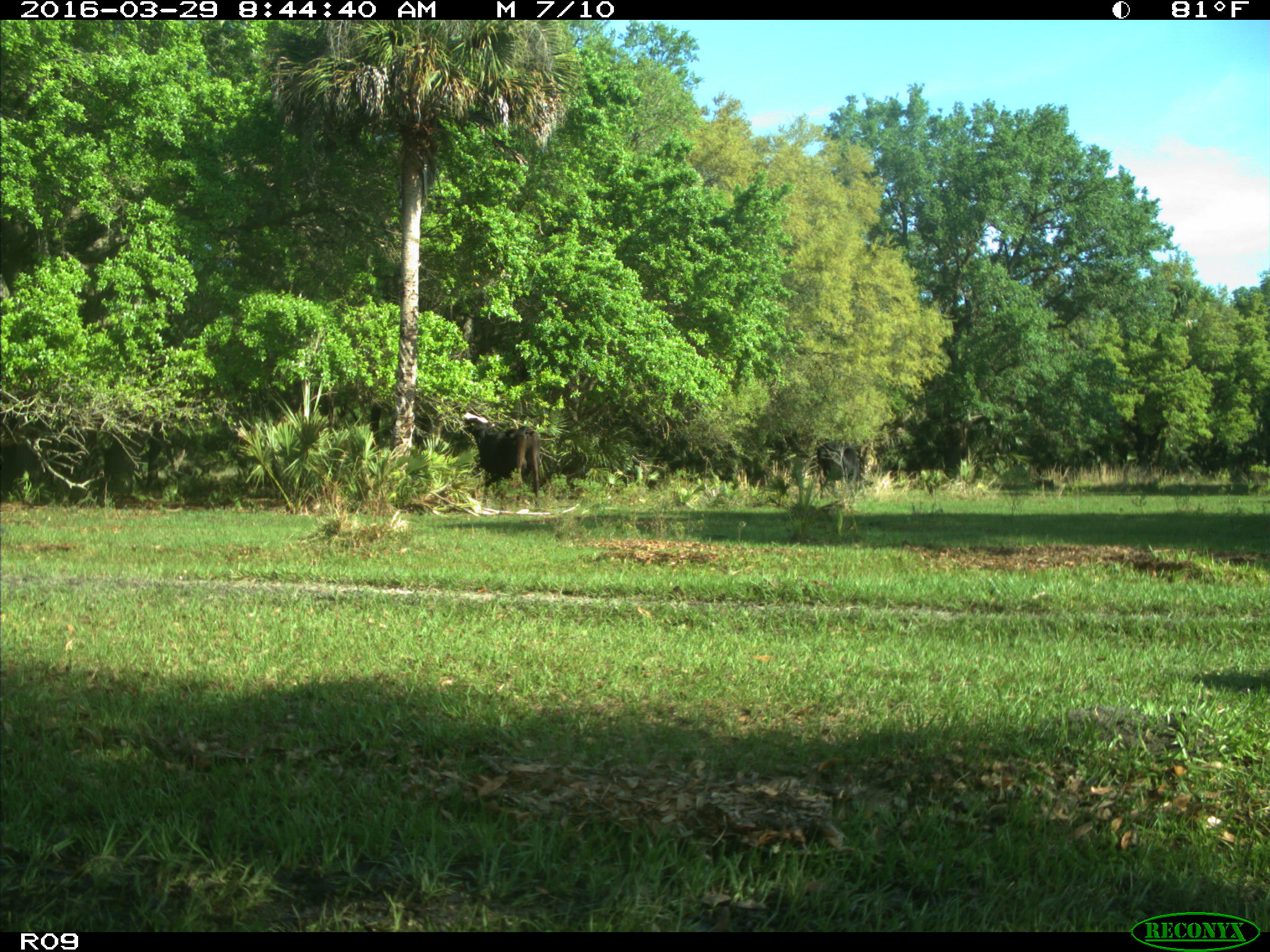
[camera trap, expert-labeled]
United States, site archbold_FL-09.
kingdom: Animalia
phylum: Chordata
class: Mammalia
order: Artiodactyla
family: Bovidae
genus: Bos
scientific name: Bos taurus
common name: domestic cow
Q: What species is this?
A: Bos taurus (domestic cow).